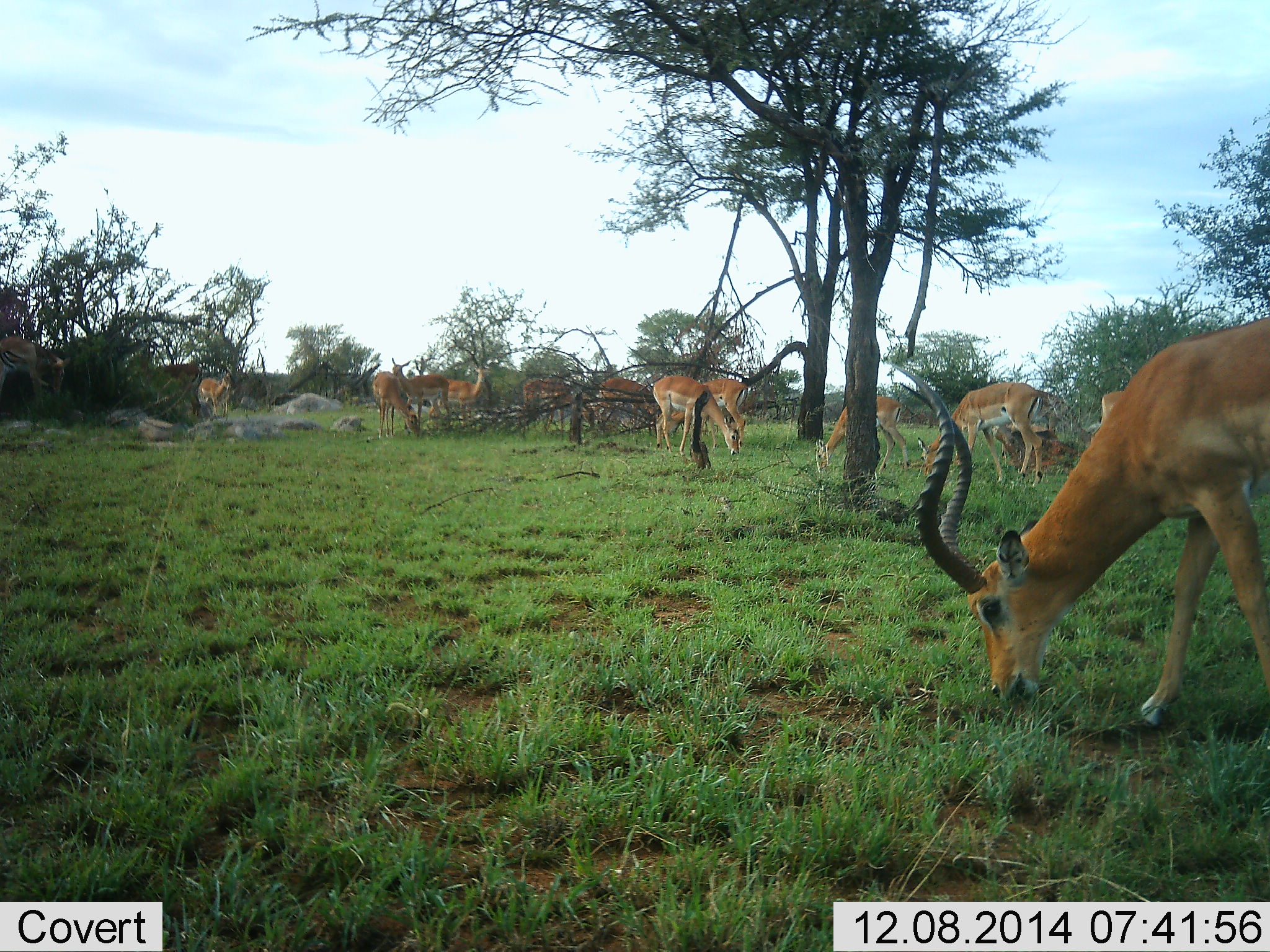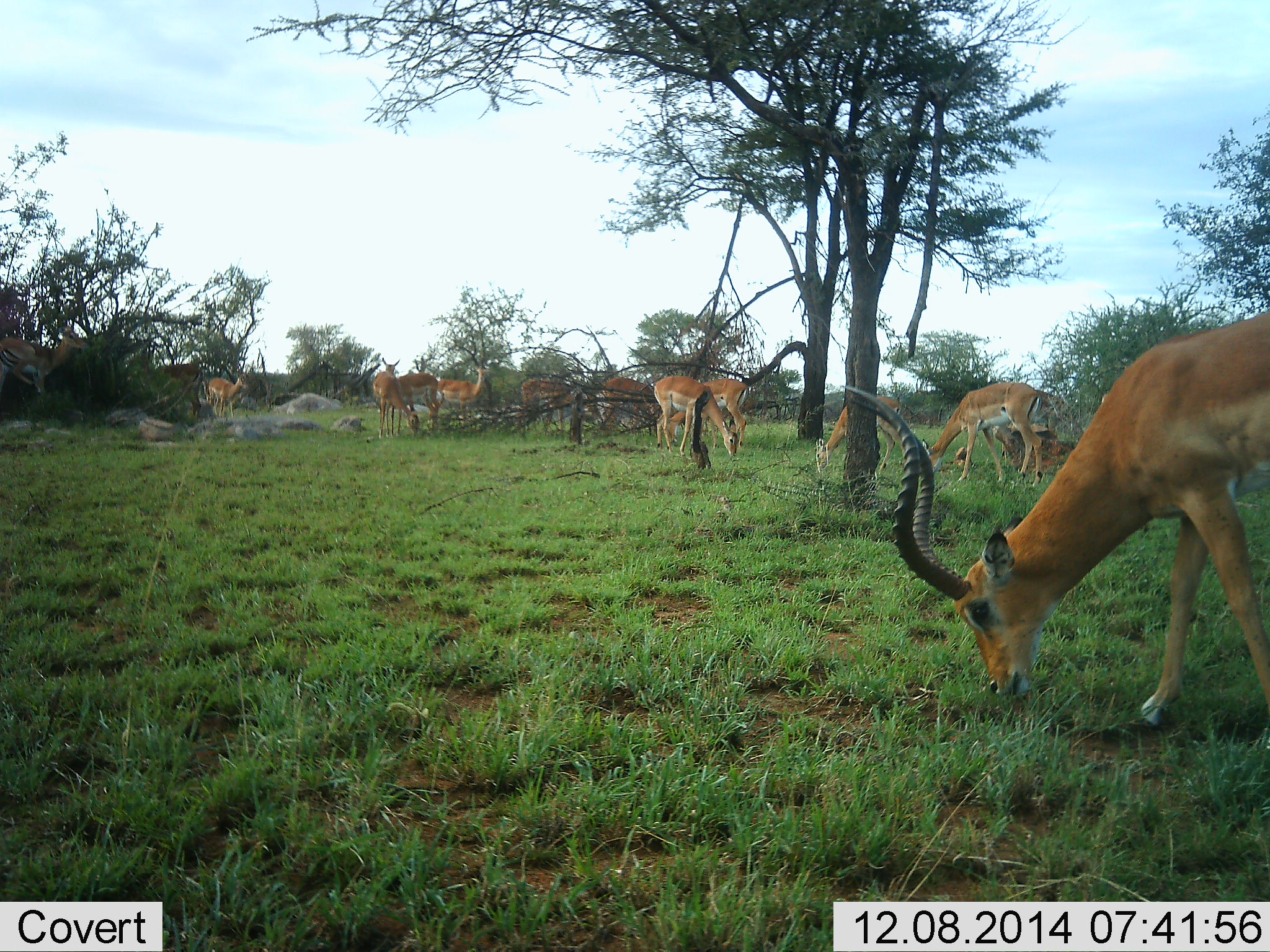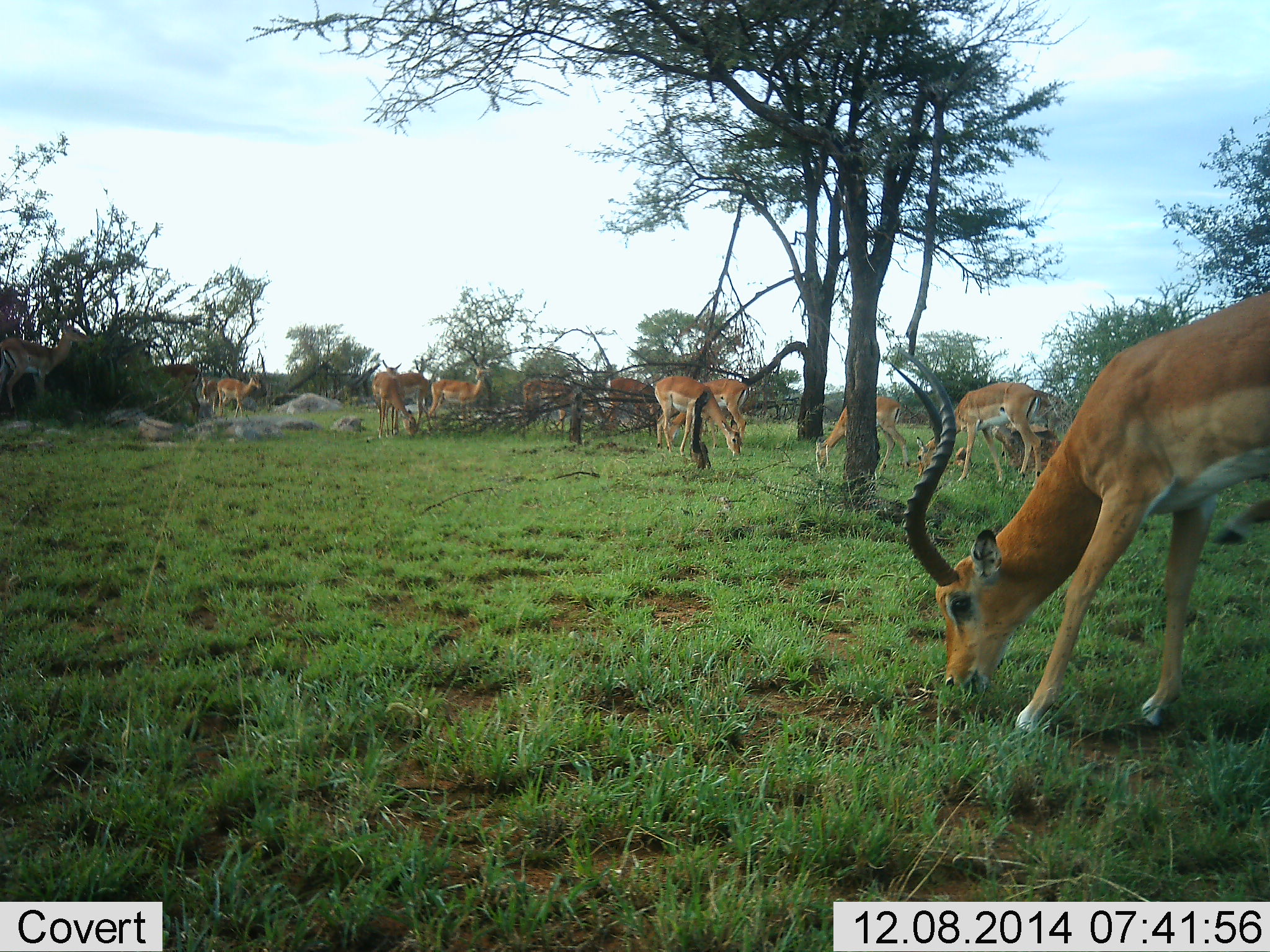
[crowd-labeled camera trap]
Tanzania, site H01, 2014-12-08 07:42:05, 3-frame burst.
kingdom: Animalia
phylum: Chordata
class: Mammalia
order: Artiodactyla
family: Bovidae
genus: Aepyceros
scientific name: Aepyceros melampus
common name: impala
Impala (Aepyceros melampus), count 11-50. Behavior (volunteer vote fractions): standing 60%, resting 0%, moving 30%, interacting 0%. Young present (vote fraction): 10%. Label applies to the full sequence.